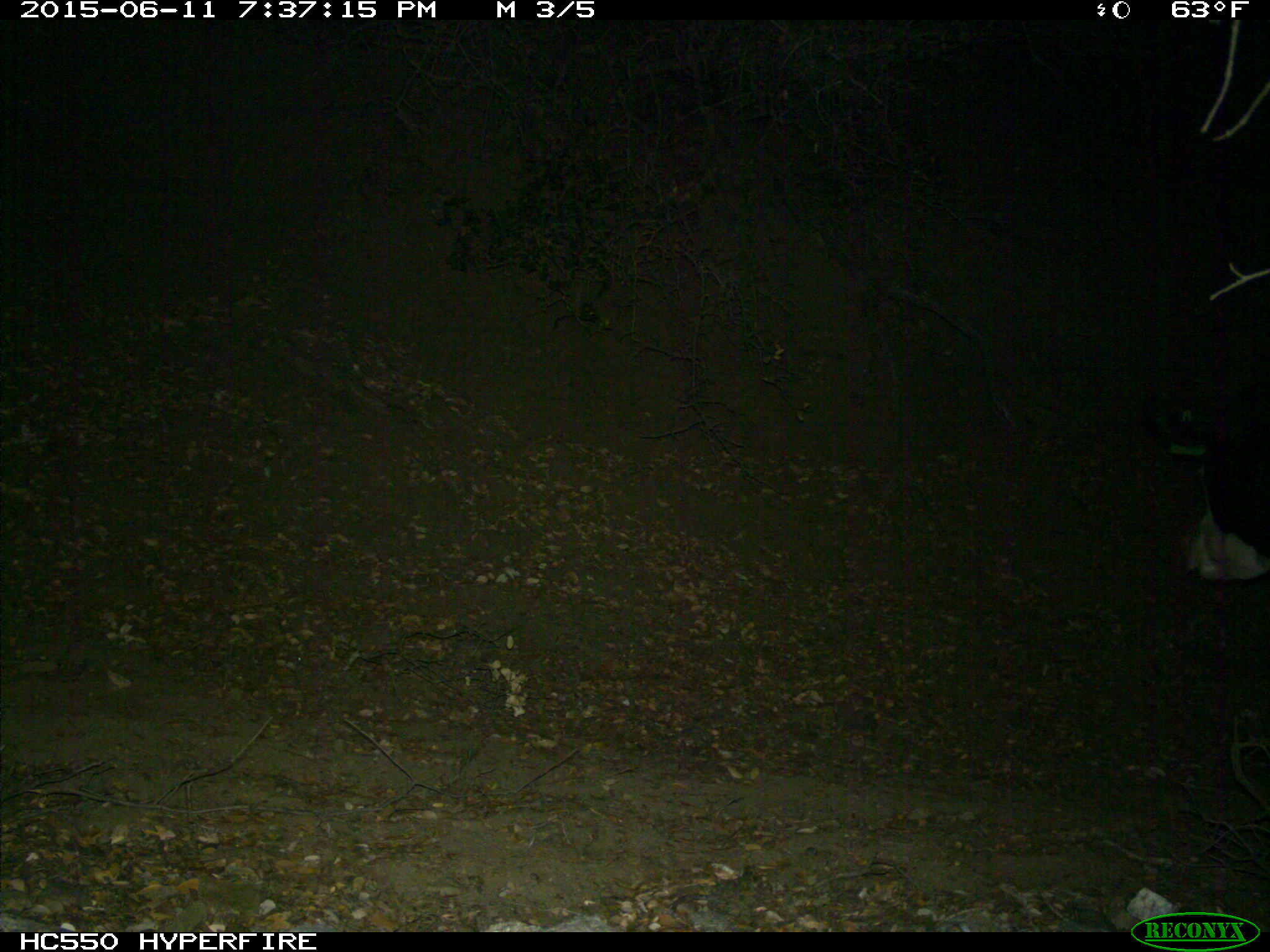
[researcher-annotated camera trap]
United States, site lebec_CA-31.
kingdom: Animalia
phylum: Chordata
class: Mammalia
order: Artiodactyla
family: Bovidae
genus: Bos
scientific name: Bos taurus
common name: domestic cow